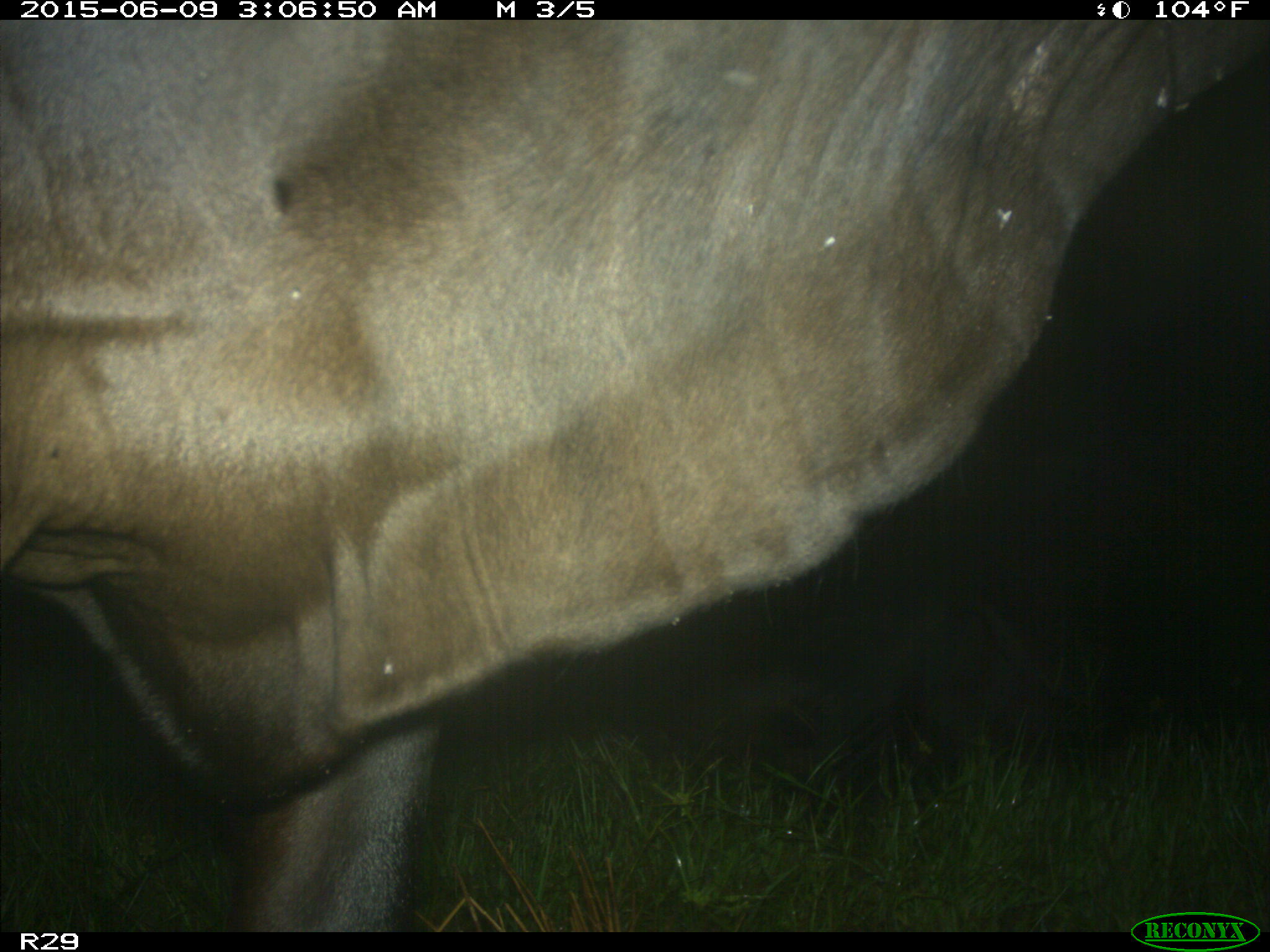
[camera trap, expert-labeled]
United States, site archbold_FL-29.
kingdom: Animalia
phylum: Chordata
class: Mammalia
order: Artiodactyla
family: Bovidae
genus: Bos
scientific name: Bos taurus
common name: domestic cow